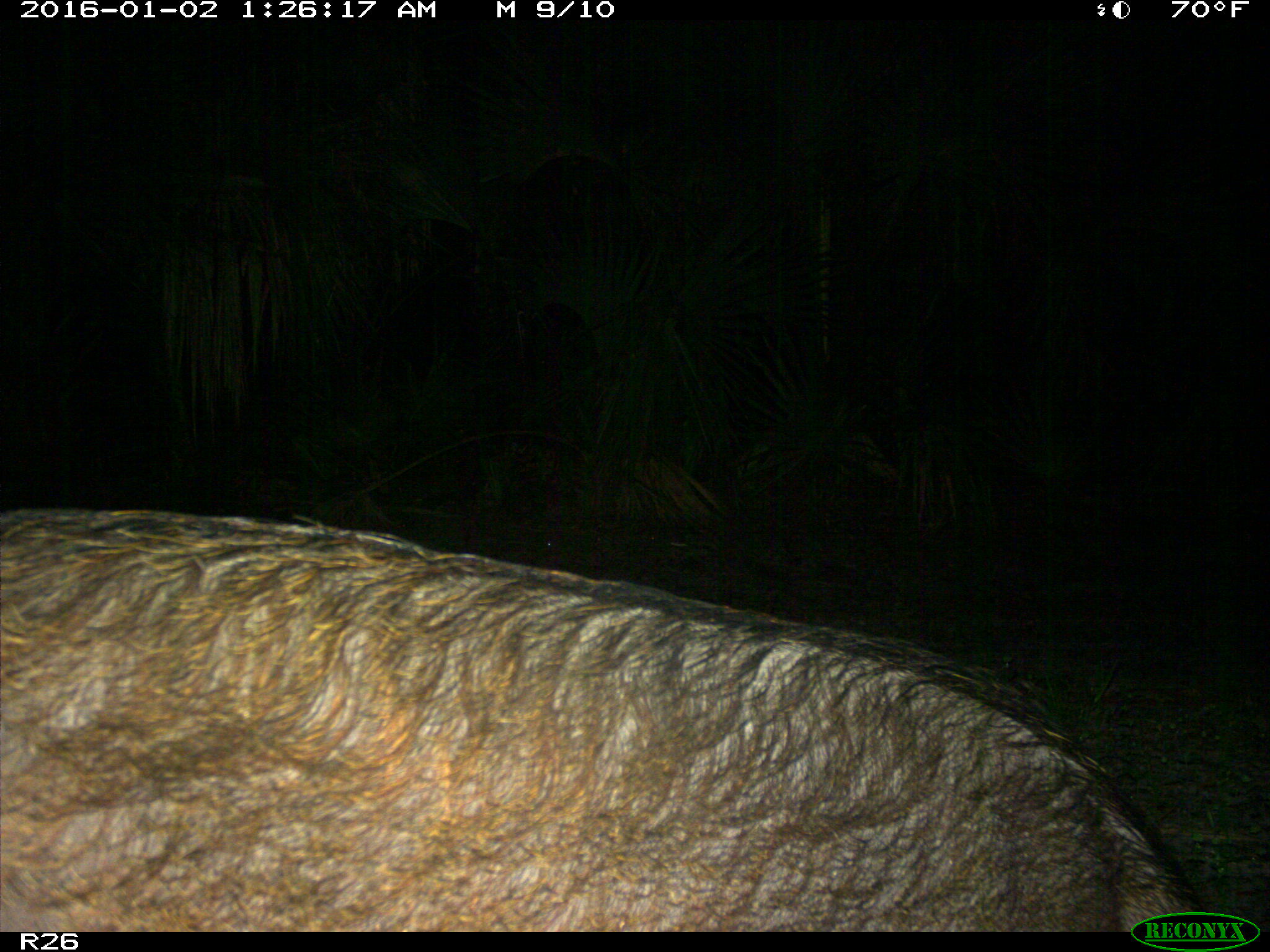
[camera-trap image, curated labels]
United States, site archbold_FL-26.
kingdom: Animalia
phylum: Chordata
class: Mammalia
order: Artiodactyla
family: Suidae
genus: Sus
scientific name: Sus scrofa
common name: wild boar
Sus scrofa (wild boar).